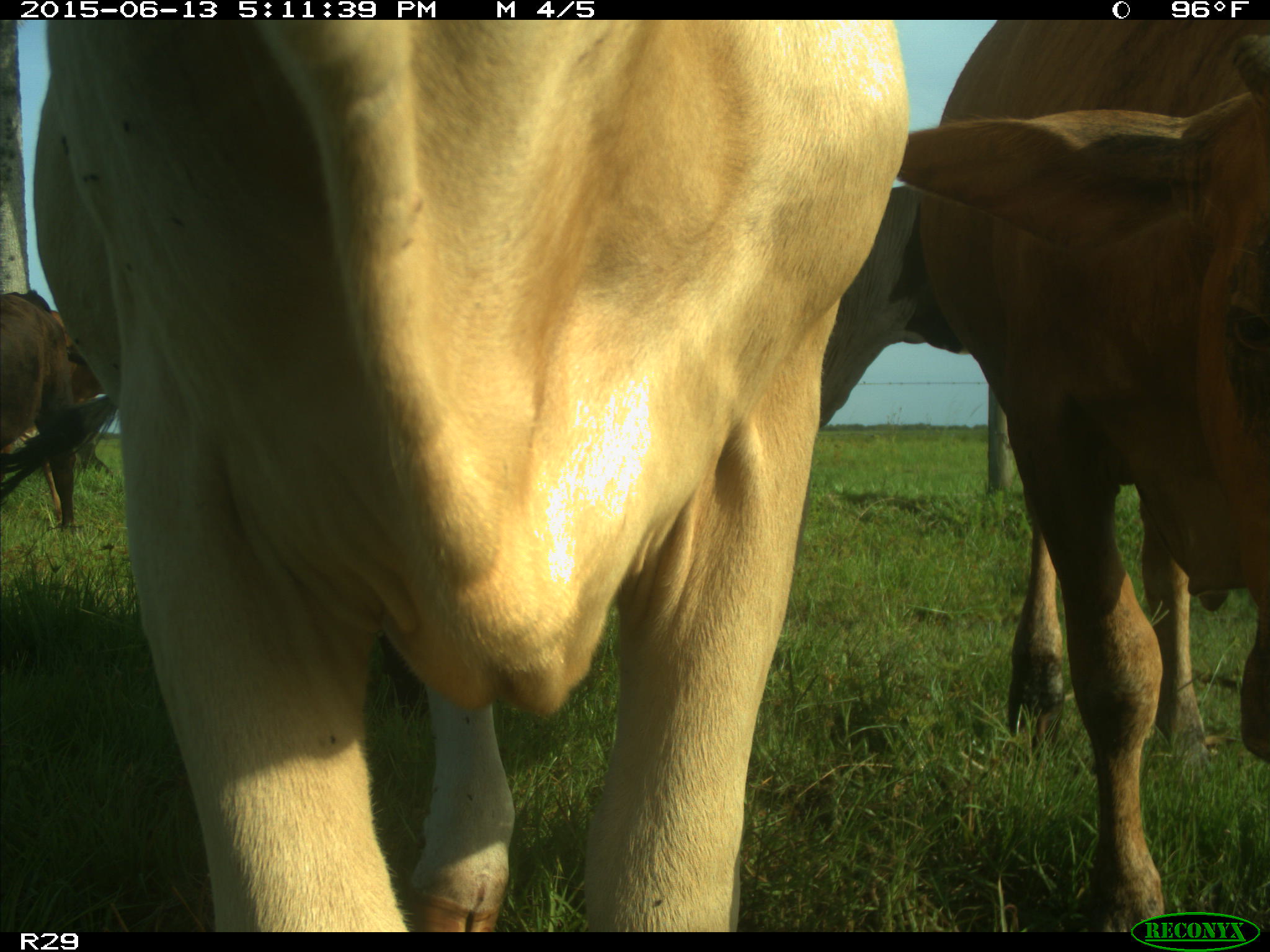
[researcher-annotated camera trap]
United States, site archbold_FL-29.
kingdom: Animalia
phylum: Chordata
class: Mammalia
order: Artiodactyla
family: Bovidae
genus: Bos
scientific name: Bos taurus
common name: domestic cow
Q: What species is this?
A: Bos taurus (domestic cow).